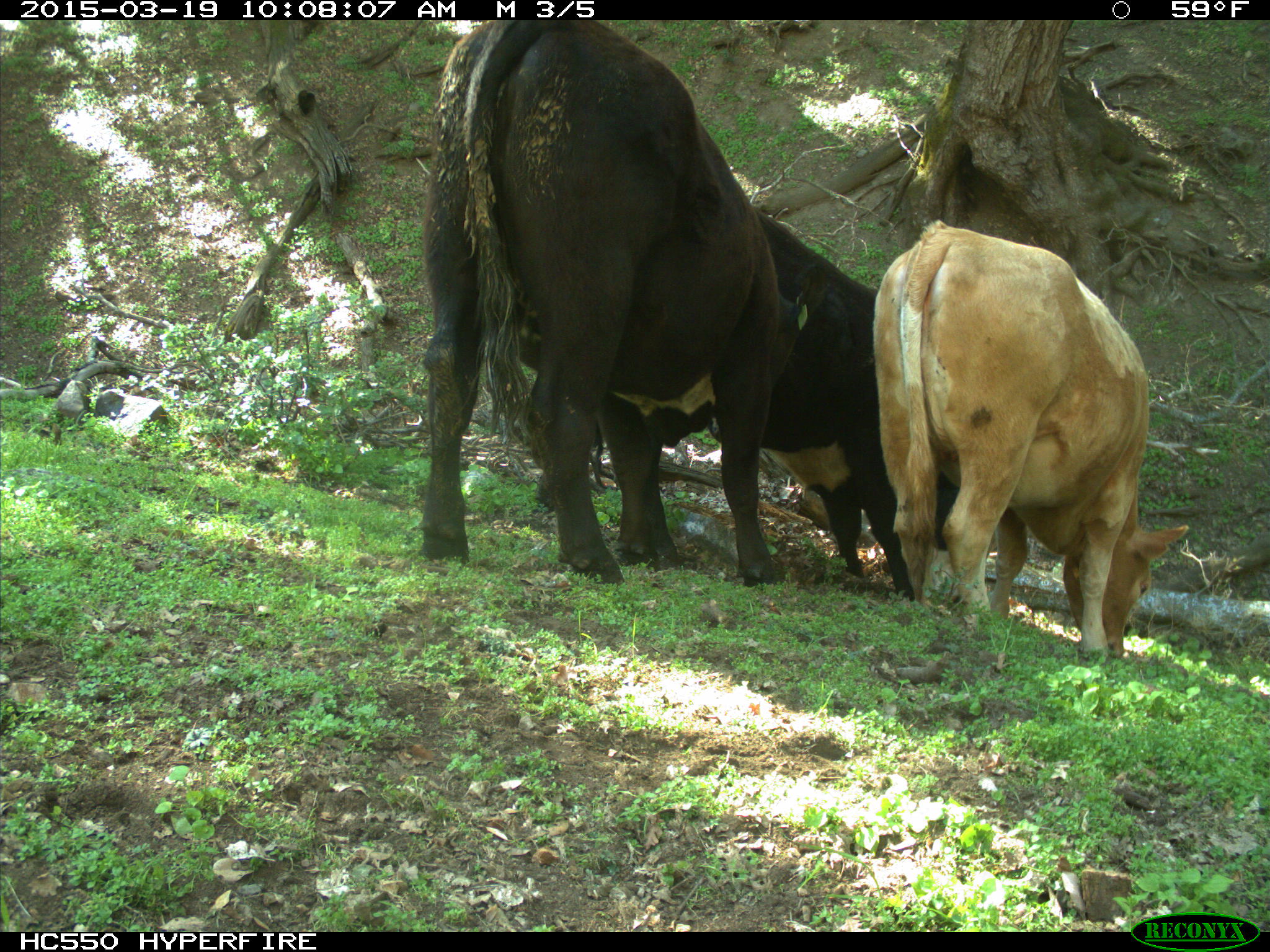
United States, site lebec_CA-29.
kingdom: Animalia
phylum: Chordata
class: Mammalia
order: Artiodactyla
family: Bovidae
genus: Bos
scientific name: Bos taurus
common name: domestic cow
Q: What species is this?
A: Bos taurus (domestic cow).